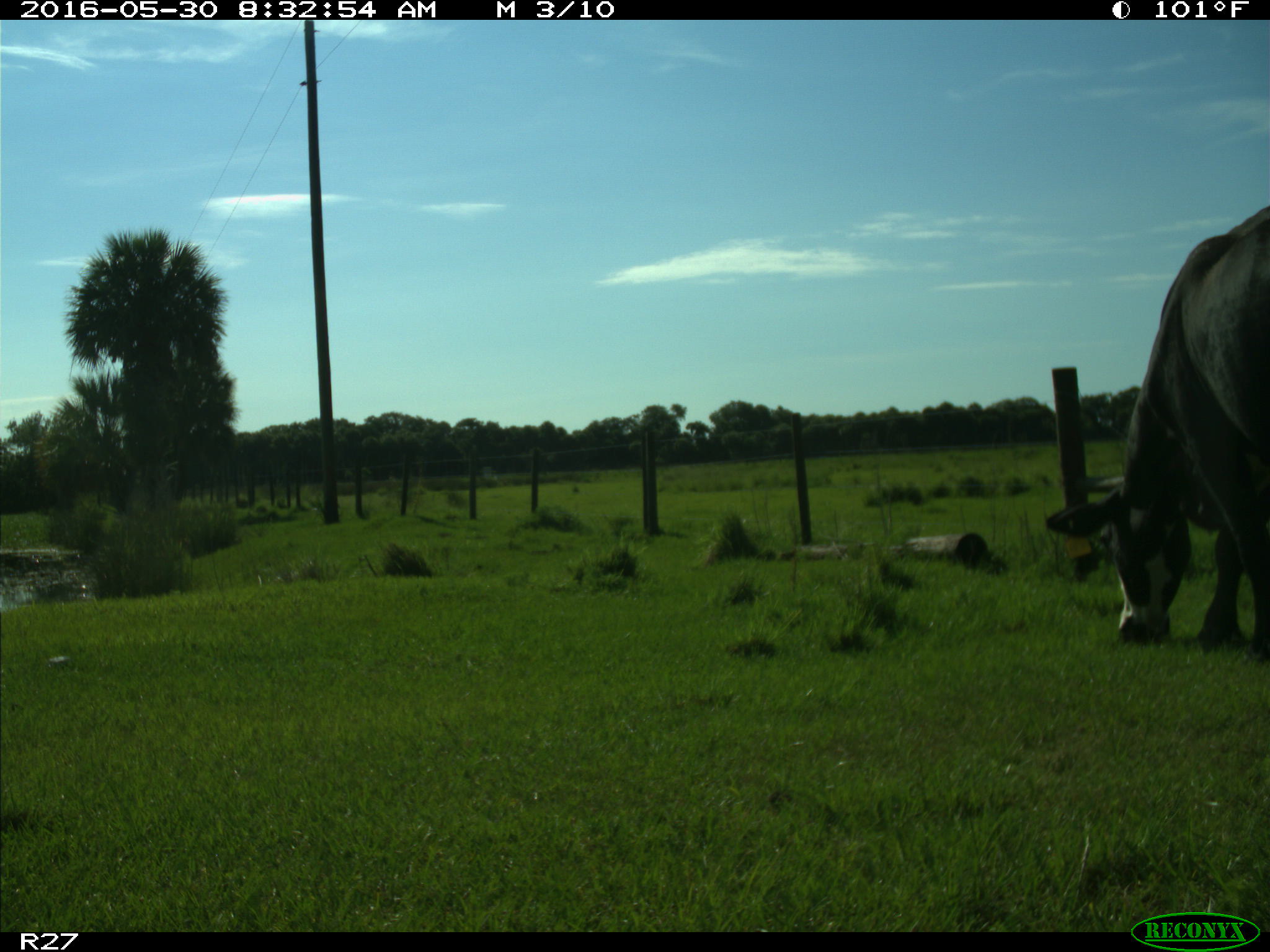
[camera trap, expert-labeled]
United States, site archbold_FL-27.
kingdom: Animalia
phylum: Chordata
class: Mammalia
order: Artiodactyla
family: Bovidae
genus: Bos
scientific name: Bos taurus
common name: domestic cow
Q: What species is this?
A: Bos taurus (domestic cow).